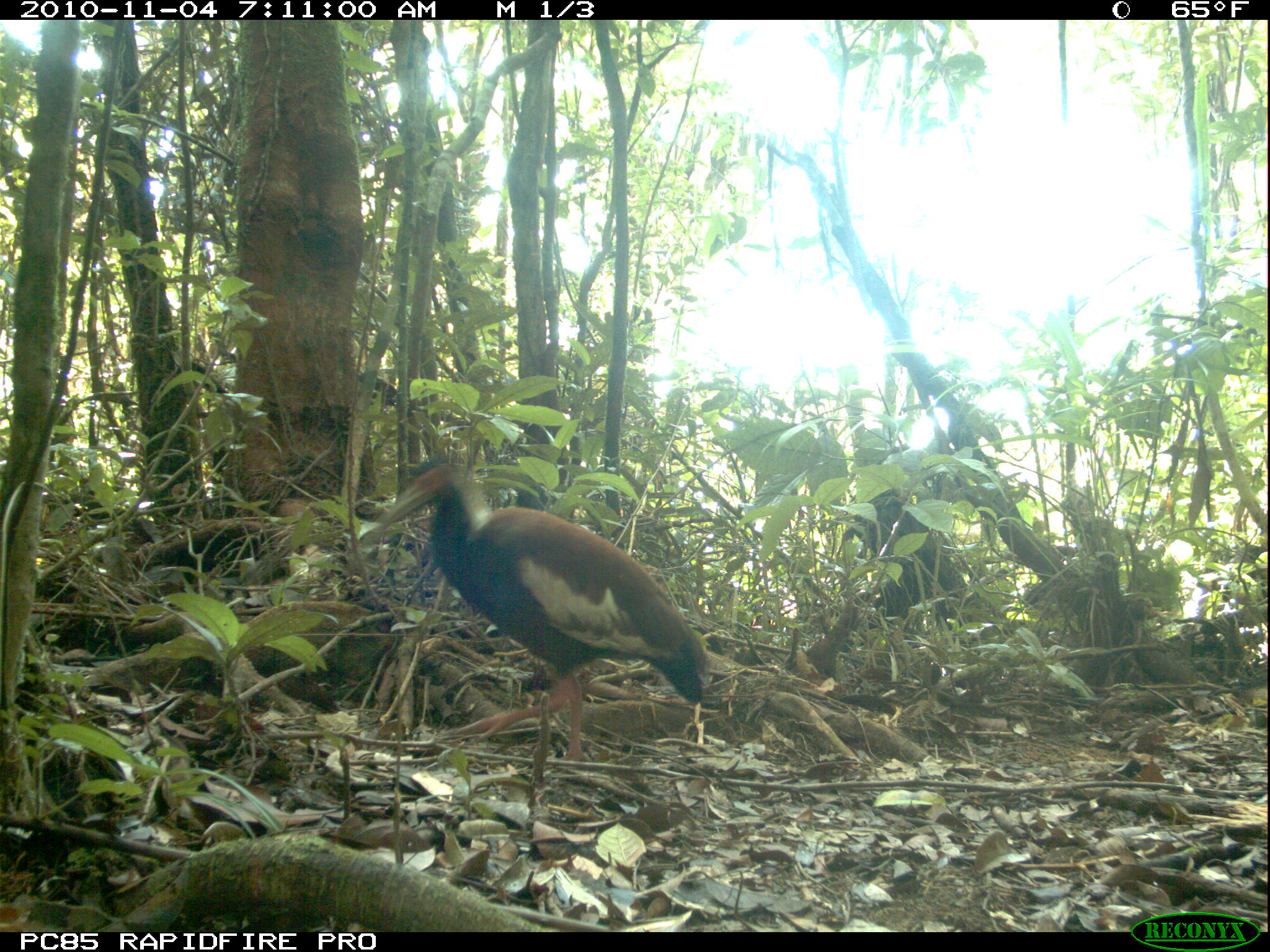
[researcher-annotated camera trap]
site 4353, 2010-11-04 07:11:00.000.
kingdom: Animalia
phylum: Chordata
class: Aves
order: Pelecaniformes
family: Threskiornithidae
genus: Lophotibis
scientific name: Lophotibis cristata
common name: madagascan ibis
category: lophotibis cristataa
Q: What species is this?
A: Lophotibis cristataa (madagascan ibis) (Lophotibis cristata).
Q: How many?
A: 1.